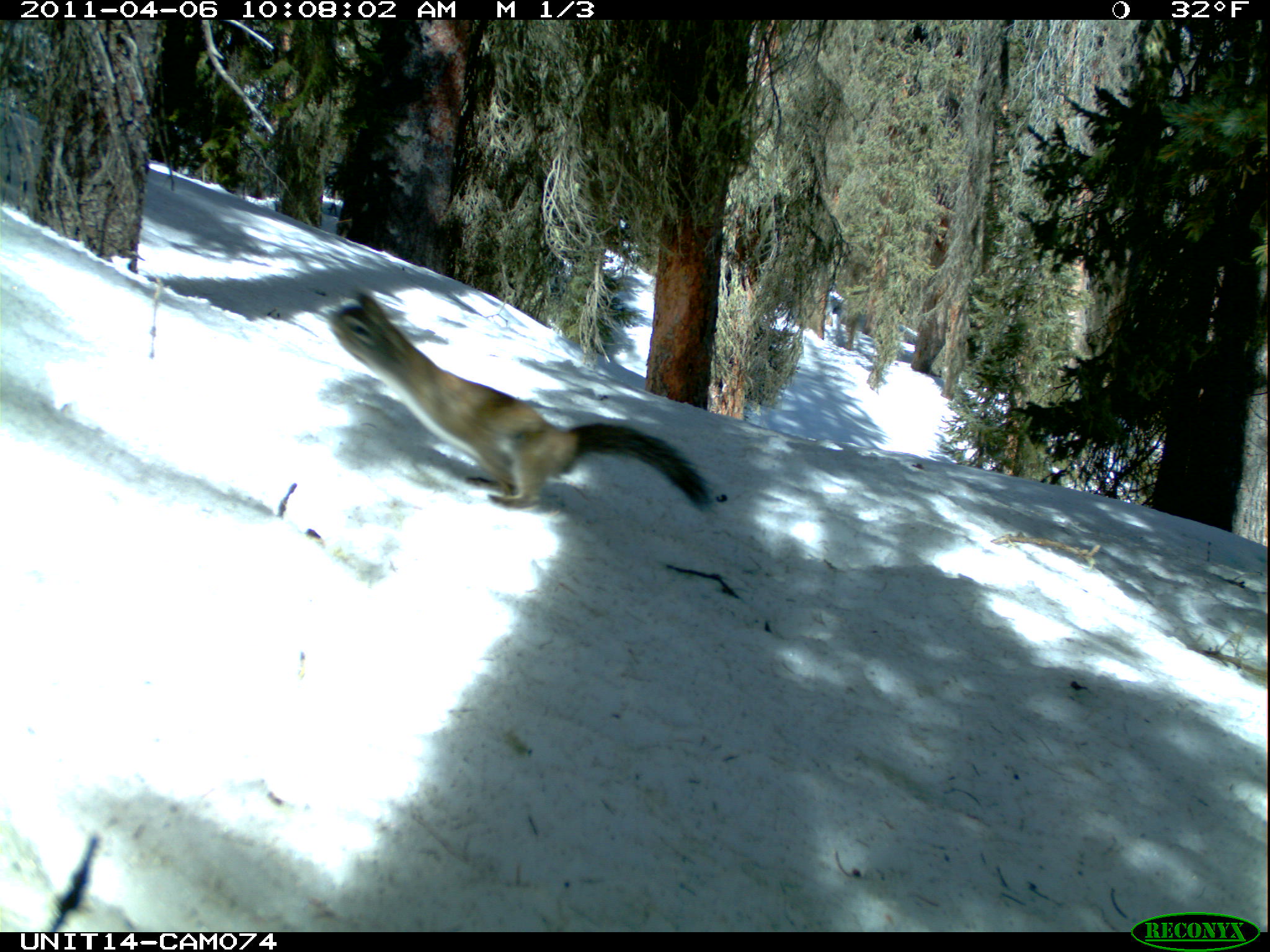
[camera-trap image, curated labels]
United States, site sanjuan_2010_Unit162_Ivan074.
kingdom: Animalia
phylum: Chordata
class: Mammalia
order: Rodentia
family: Sciuridae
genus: Tamiasciurus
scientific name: Tamiasciurus hudsonicus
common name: american red squirrel